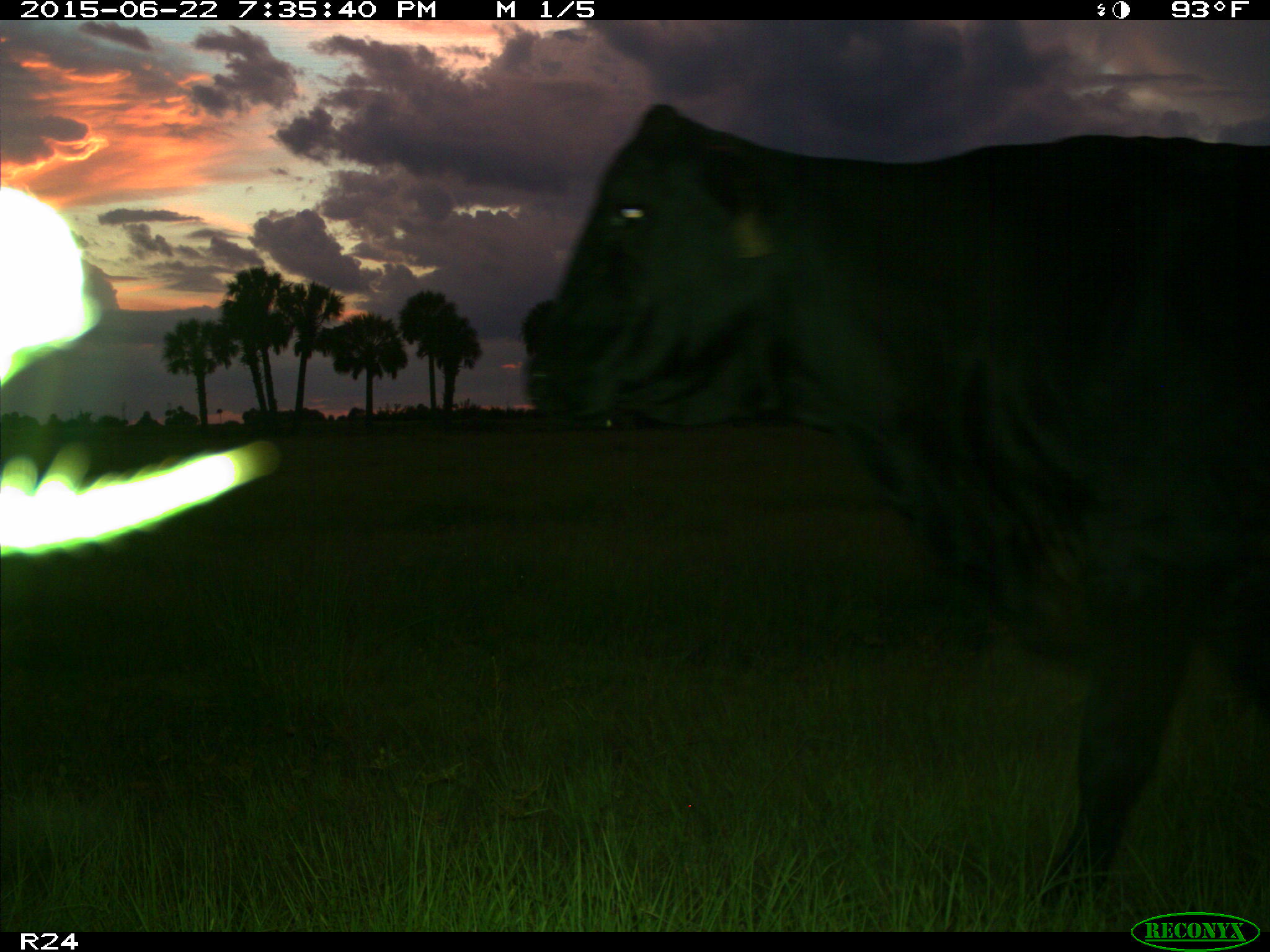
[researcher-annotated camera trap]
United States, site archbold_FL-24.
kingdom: Animalia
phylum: Chordata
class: Mammalia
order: Artiodactyla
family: Bovidae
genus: Bos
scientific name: Bos taurus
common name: domestic cow